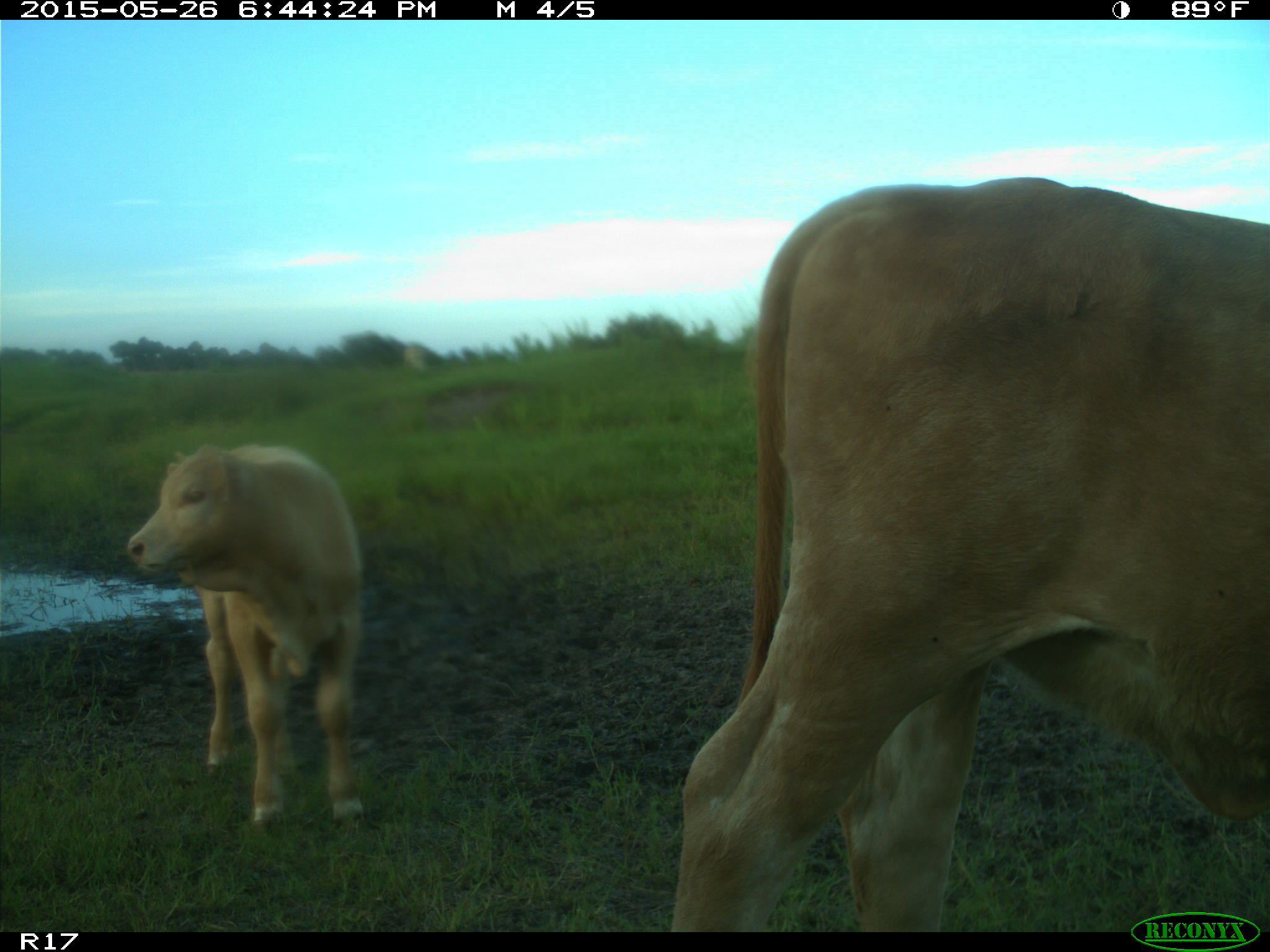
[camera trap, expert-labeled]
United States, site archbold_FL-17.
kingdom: Animalia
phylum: Chordata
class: Mammalia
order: Artiodactyla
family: Bovidae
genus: Bos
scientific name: Bos taurus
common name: domestic cow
Bos taurus (domestic cow).